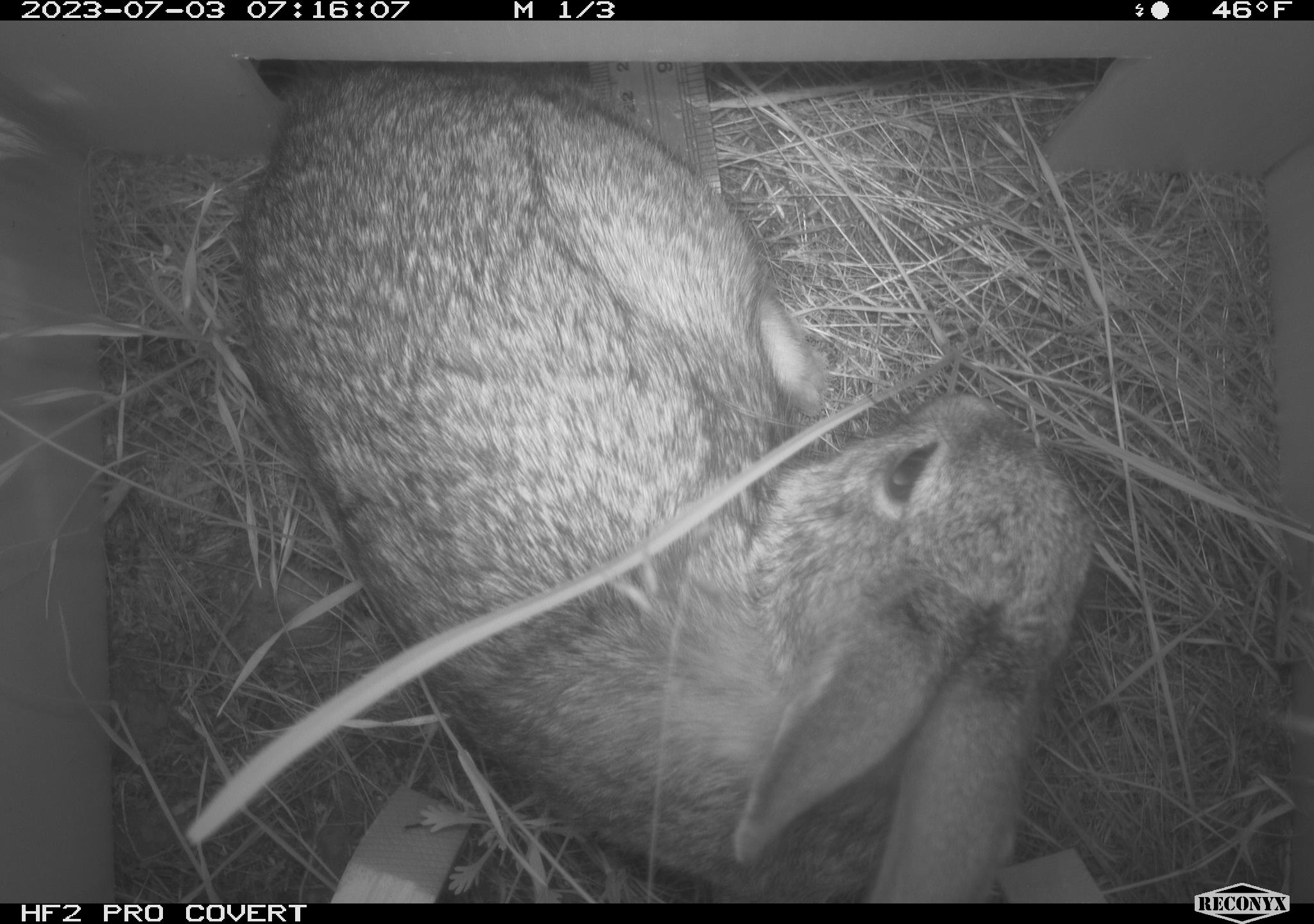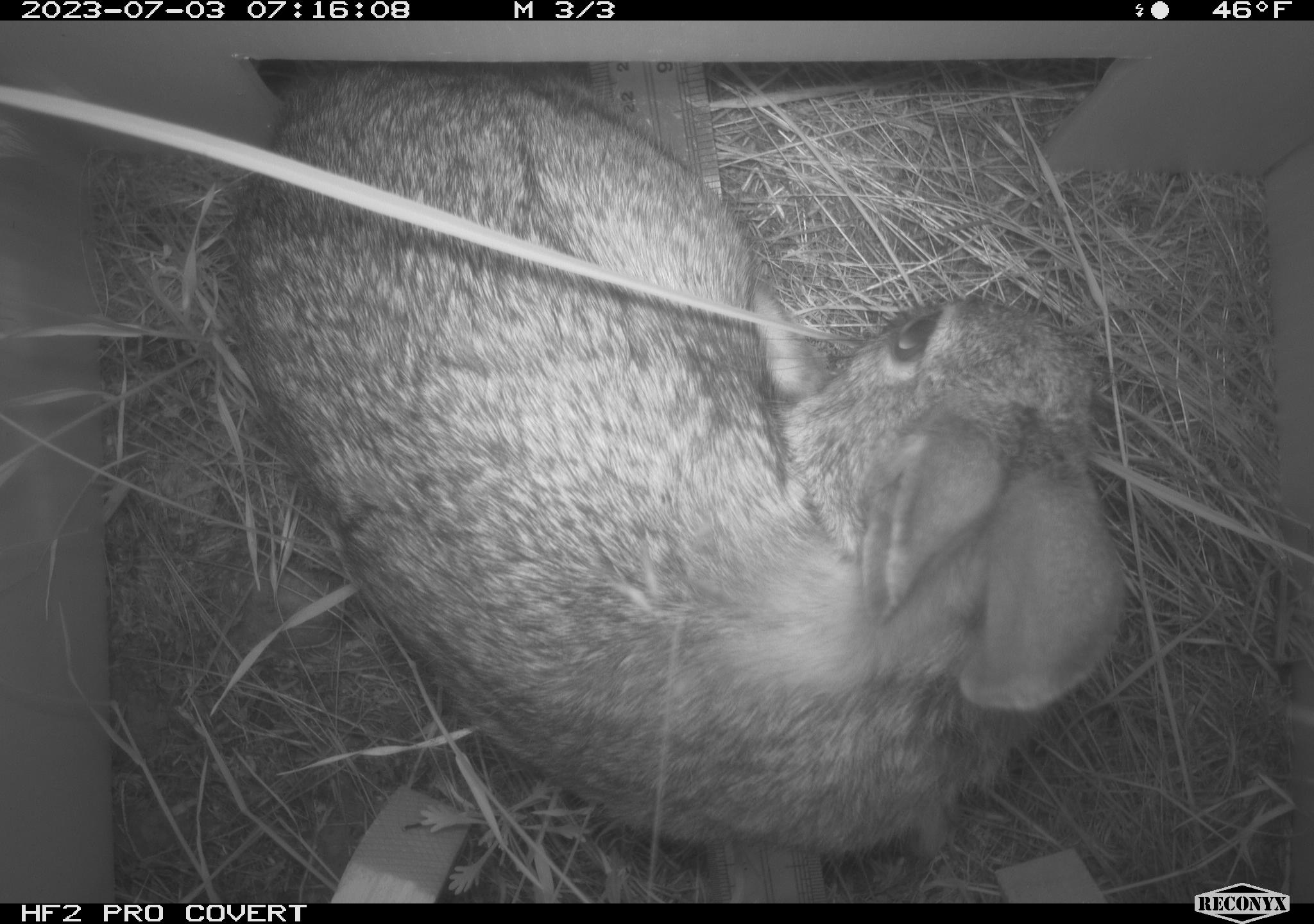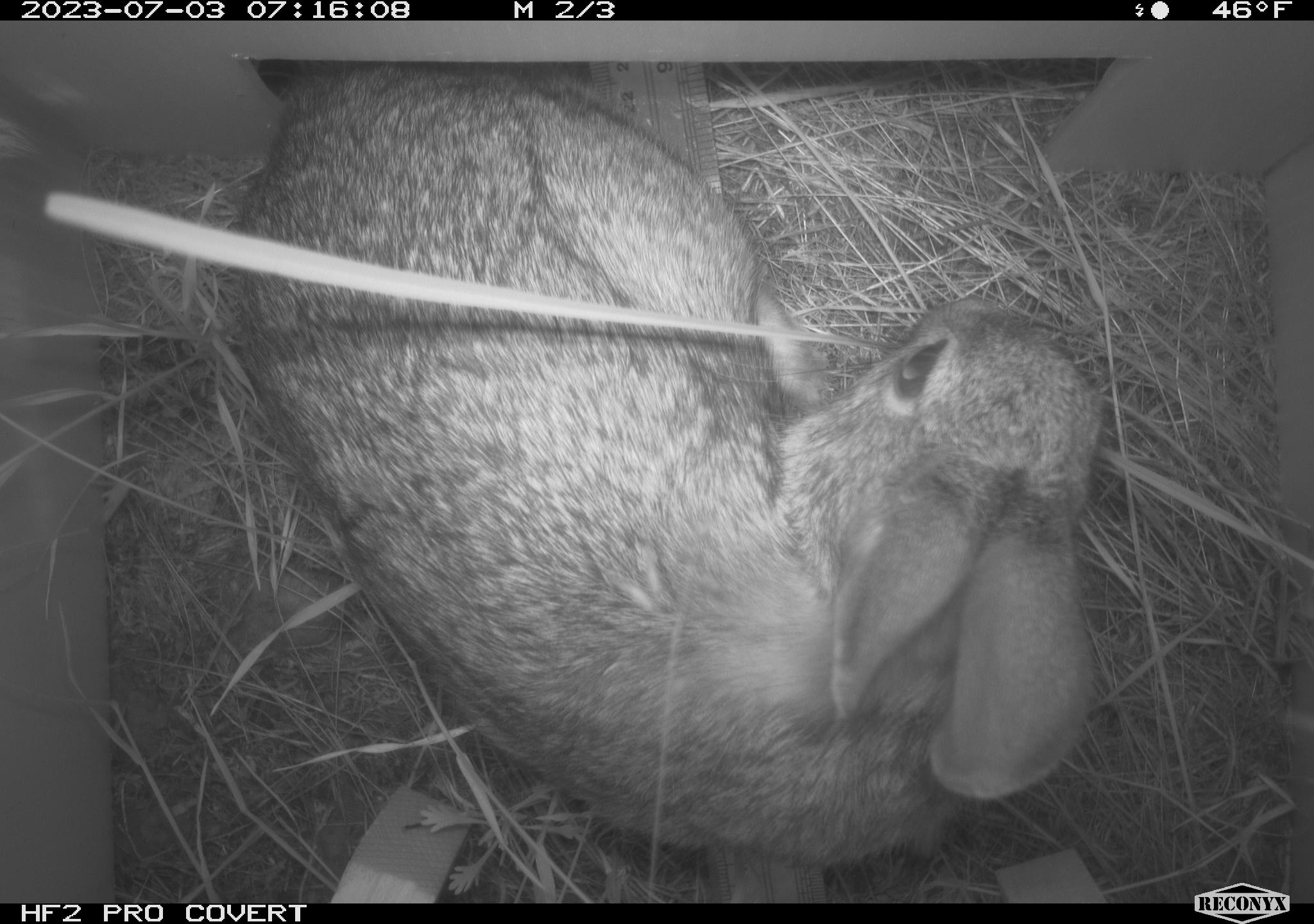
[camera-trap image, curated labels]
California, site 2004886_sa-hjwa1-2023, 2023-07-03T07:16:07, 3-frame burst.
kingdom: Animalia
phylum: Chordata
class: Mammalia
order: Lagomorpha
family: Leporidae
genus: Sylvilagus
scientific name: Sylvilagus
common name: cottontail rabbits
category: sylvilagus species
Sylvilagus species (cottontail rabbits) (Sylvilagus).